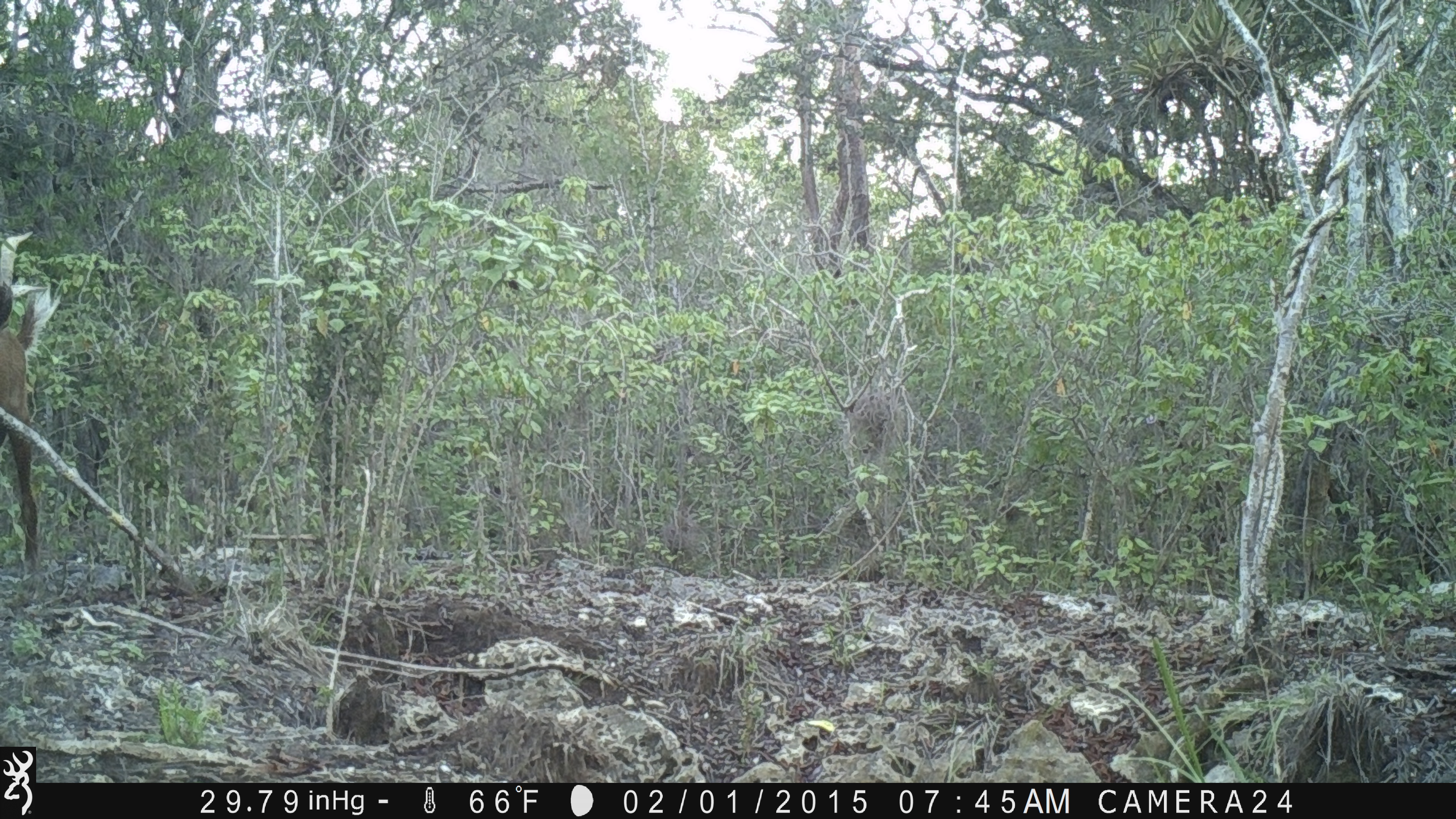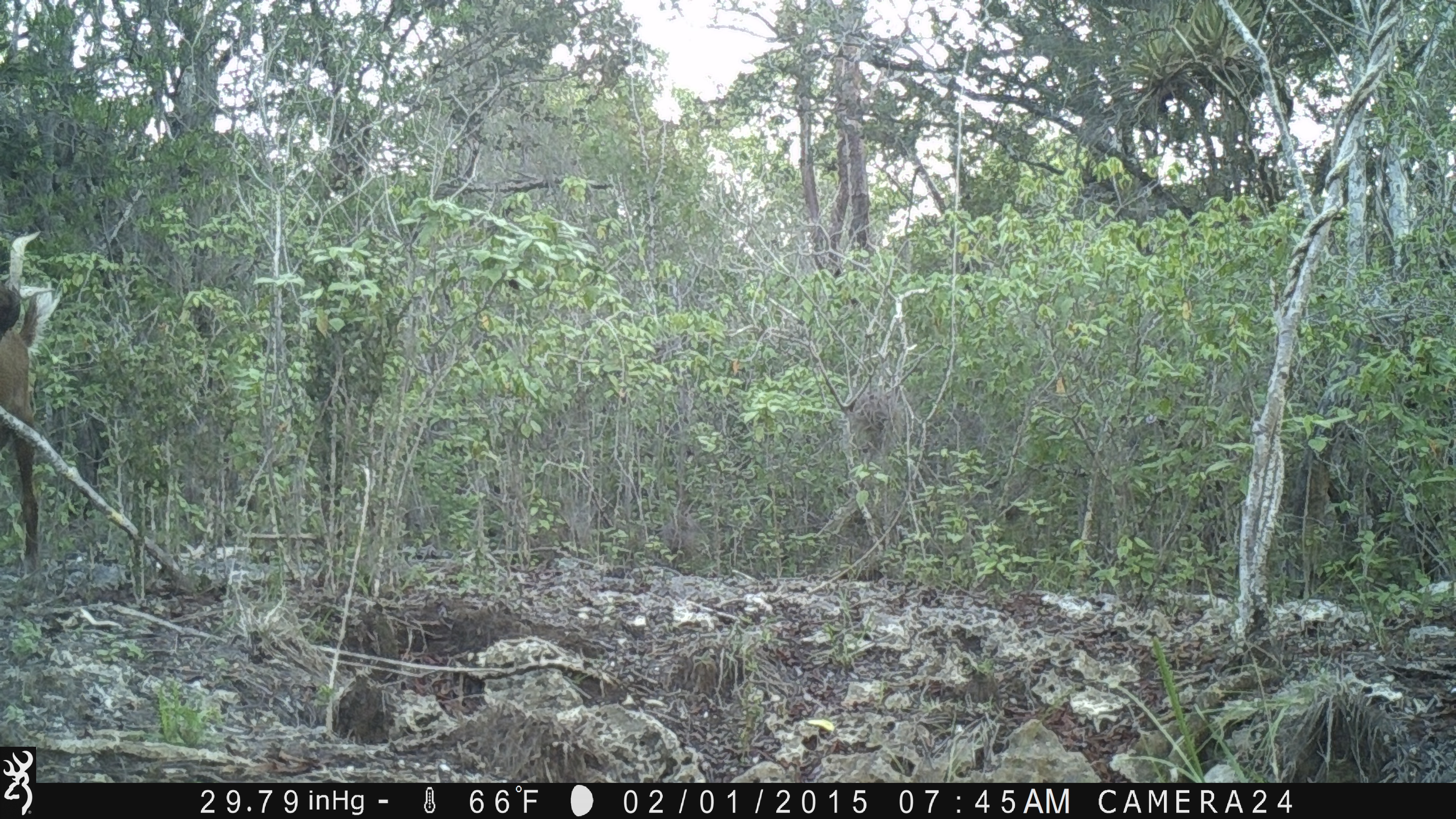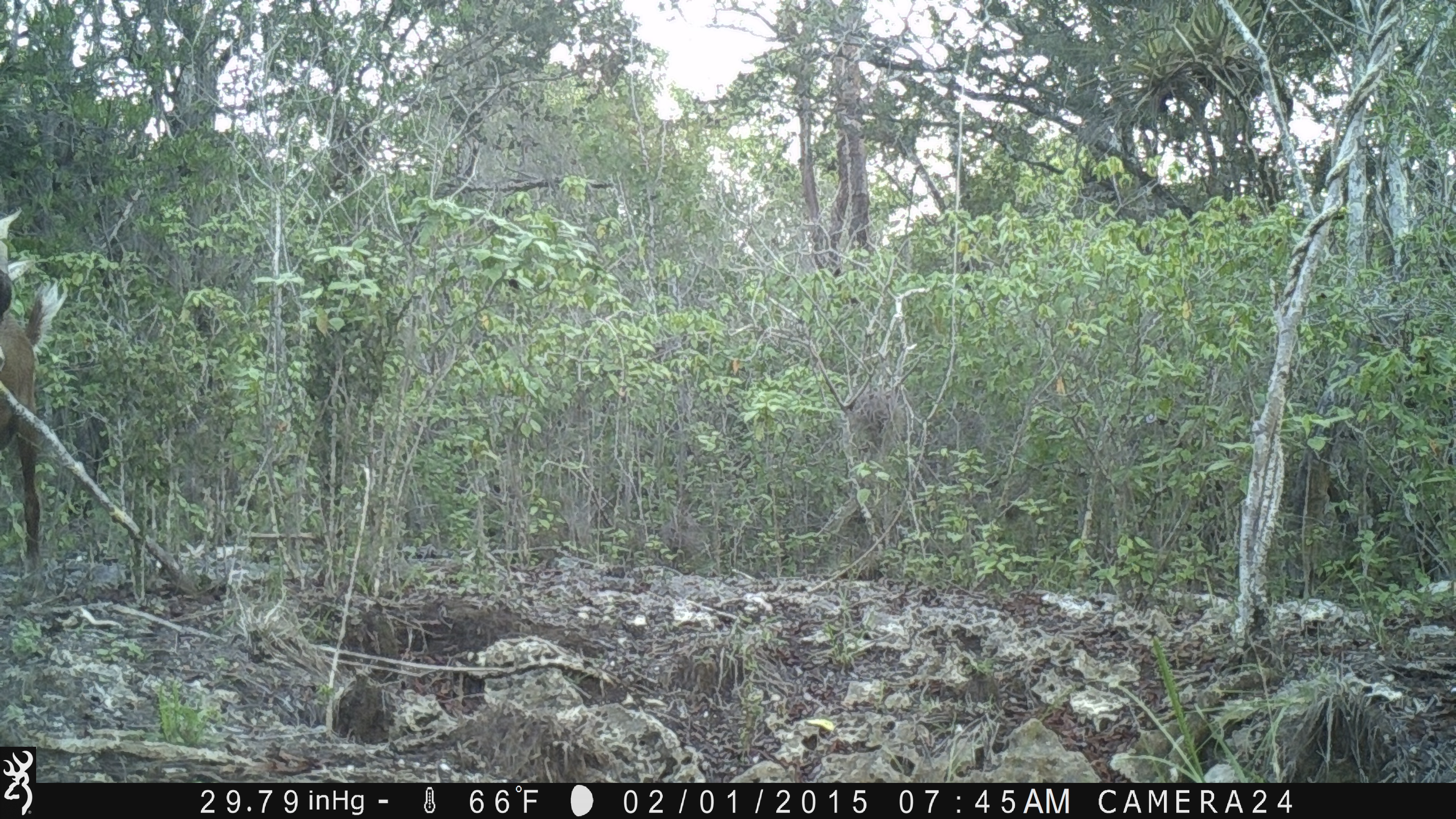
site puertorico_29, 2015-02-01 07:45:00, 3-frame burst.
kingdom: Animalia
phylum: Chordata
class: Mammalia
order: Artiodactyla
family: Bovidae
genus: Capra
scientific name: Capra hircus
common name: goat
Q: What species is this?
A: Goat (Capra hircus).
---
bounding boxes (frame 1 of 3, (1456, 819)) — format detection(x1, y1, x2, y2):
goat: detection(1, 243, 60, 570)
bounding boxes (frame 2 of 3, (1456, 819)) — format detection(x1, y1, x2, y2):
goat: detection(1, 240, 60, 580)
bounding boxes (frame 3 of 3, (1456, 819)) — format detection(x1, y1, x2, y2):
goat: detection(0, 268, 63, 563)